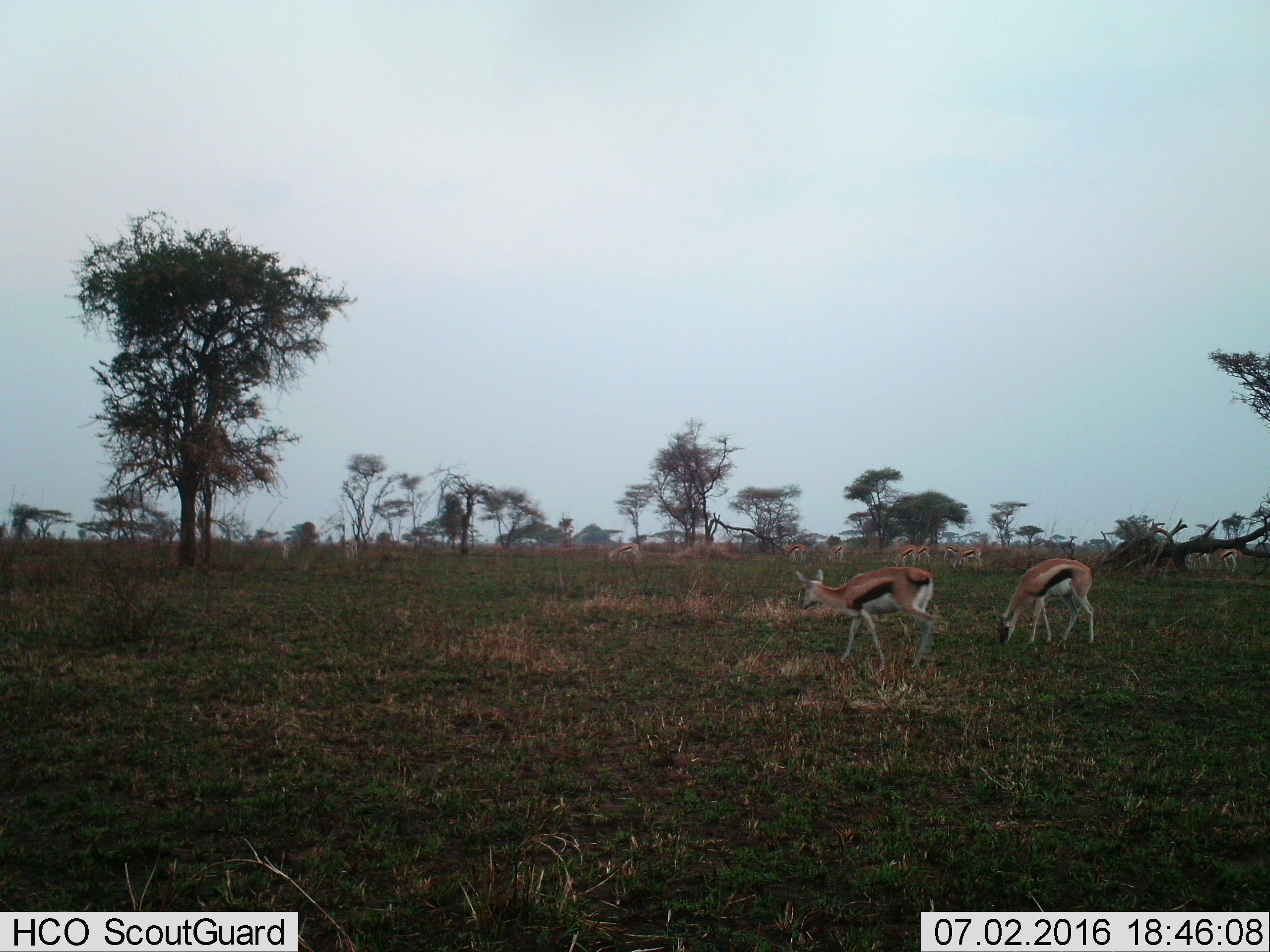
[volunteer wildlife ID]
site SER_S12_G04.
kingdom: Animalia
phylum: Chordata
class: Mammalia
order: Artiodactyla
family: Bovidae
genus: Eudorcas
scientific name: Eudorcas thomsonii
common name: thomson's gazelle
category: gazellethomsons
Gazellethomsons (thomson's gazelle) (Eudorcas thomsonii), count 11-50. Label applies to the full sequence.